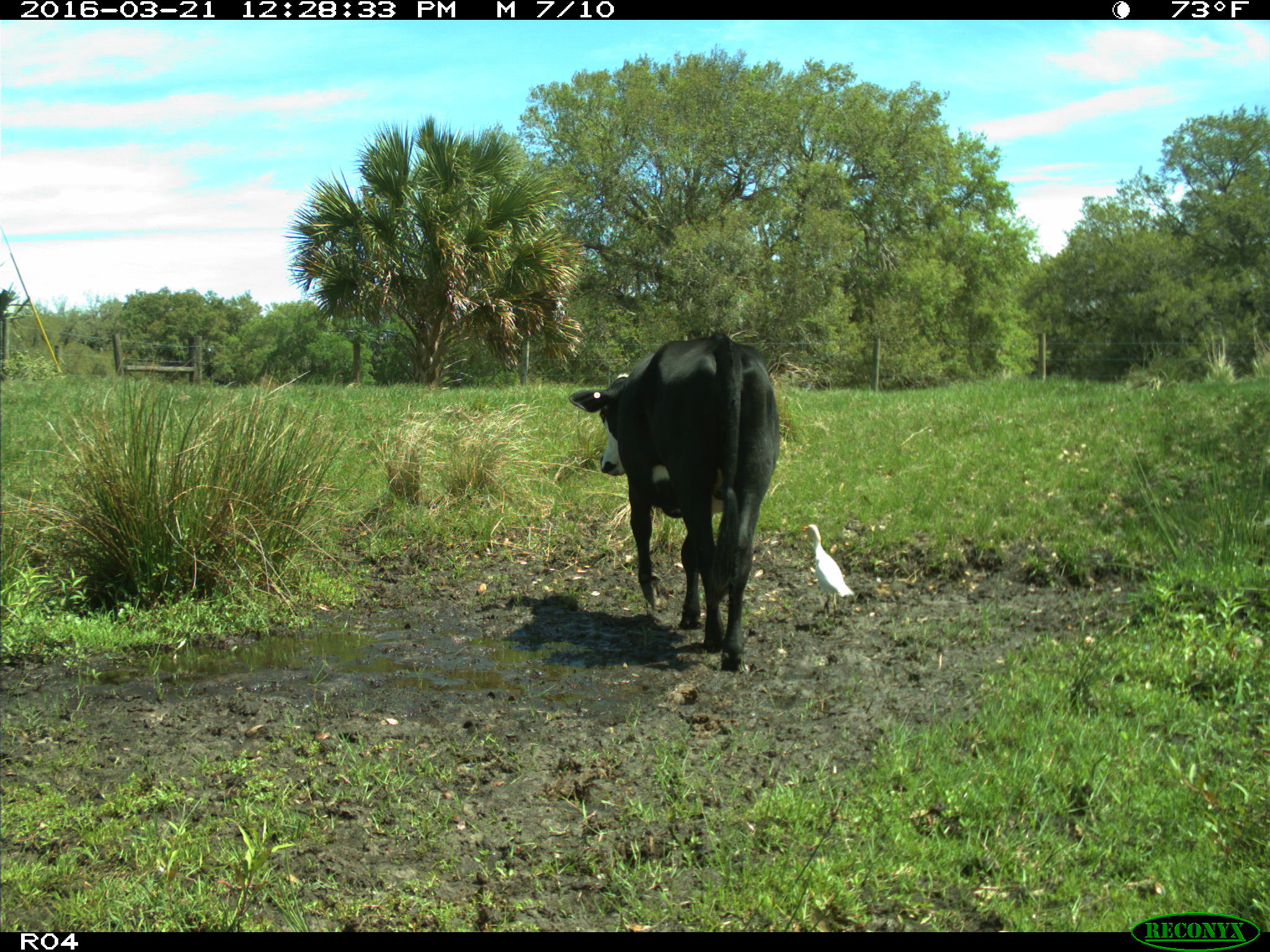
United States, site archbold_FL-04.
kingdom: Animalia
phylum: Chordata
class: Mammalia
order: Artiodactyla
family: Bovidae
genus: Bos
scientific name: Bos taurus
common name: domestic cow